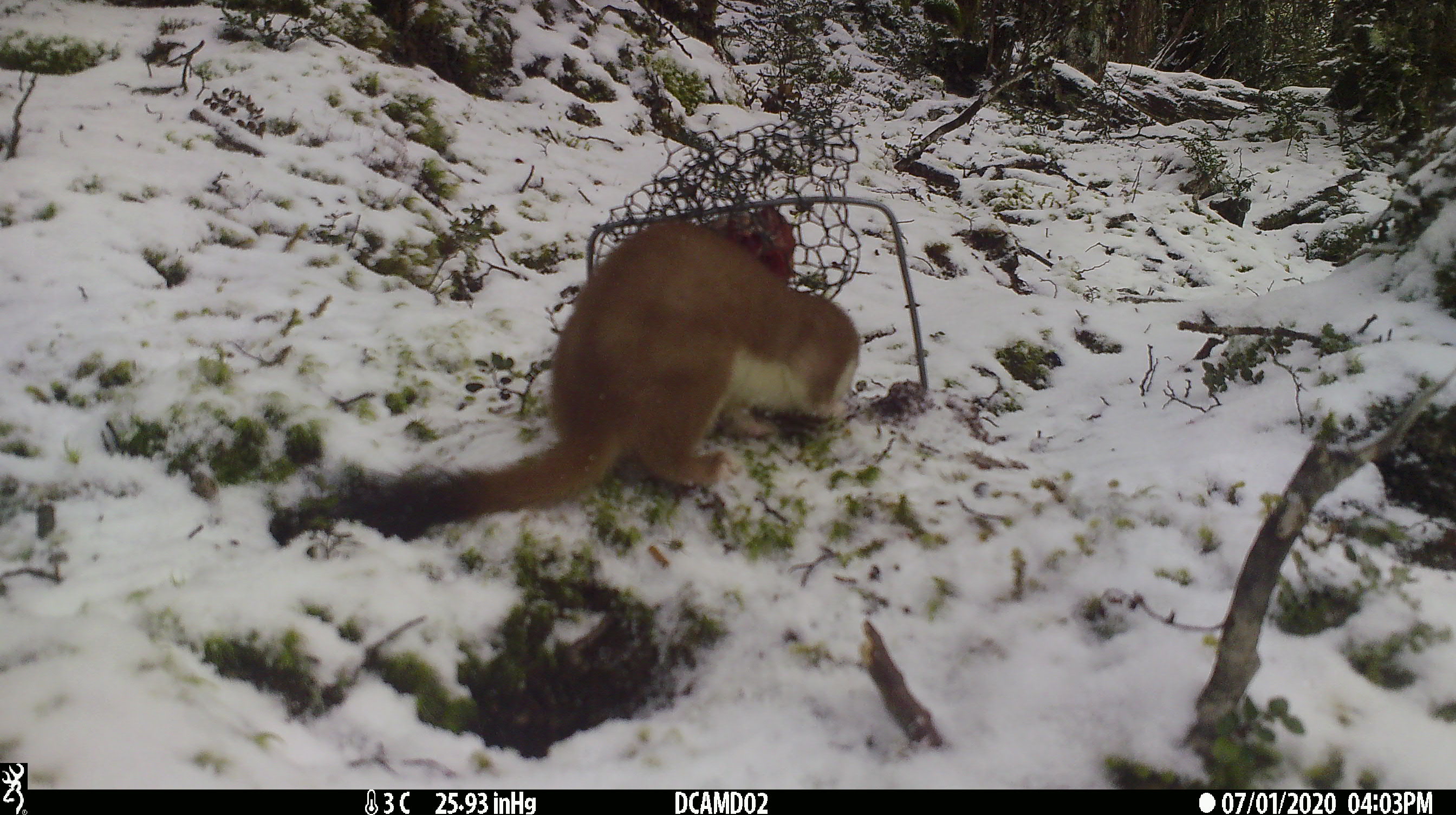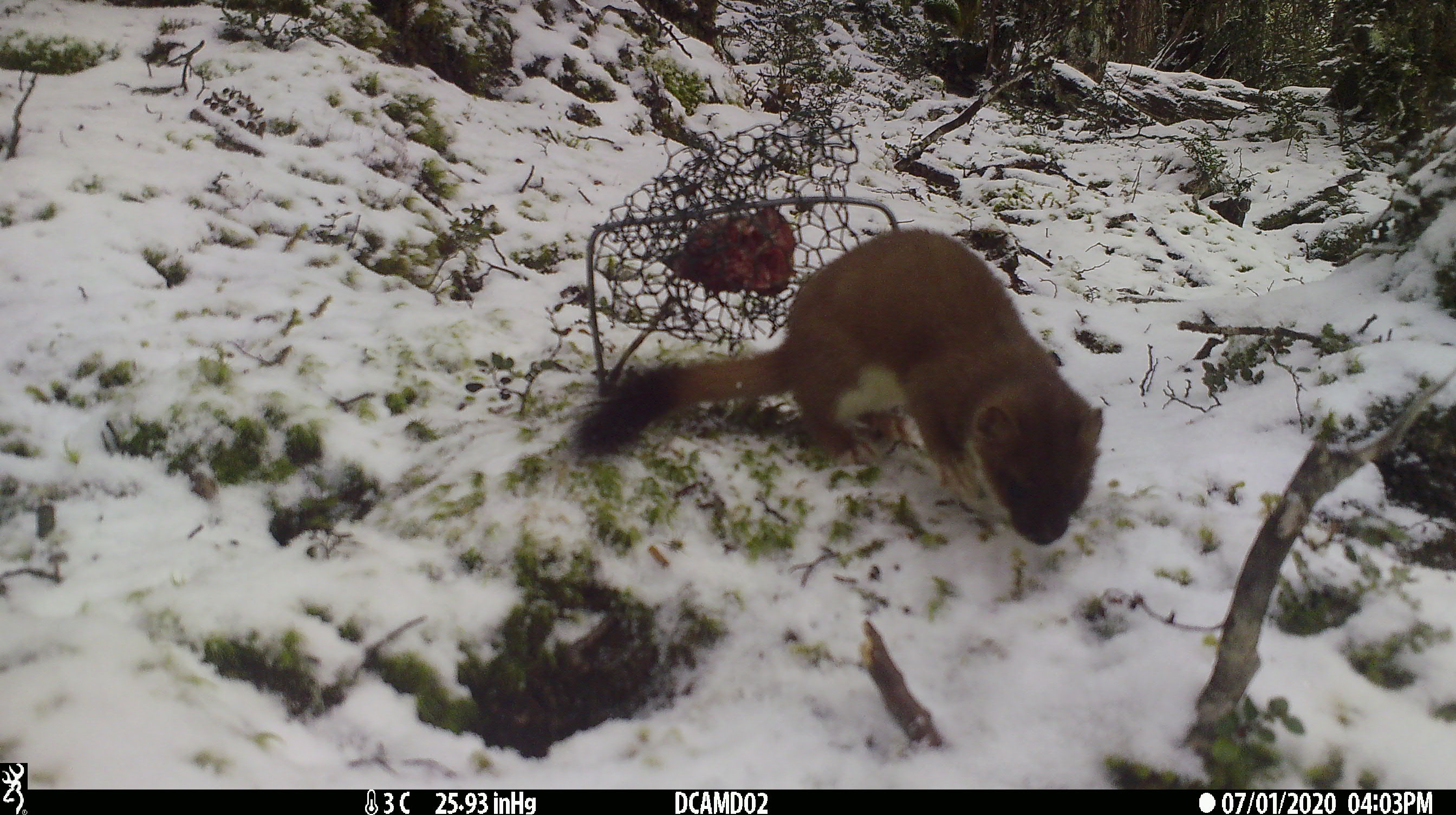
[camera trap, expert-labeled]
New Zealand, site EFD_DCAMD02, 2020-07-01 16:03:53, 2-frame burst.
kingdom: Animalia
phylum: Chordata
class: Mammalia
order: Carnivora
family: Mustelidae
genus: Mustela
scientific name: Mustela erminea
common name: stoat